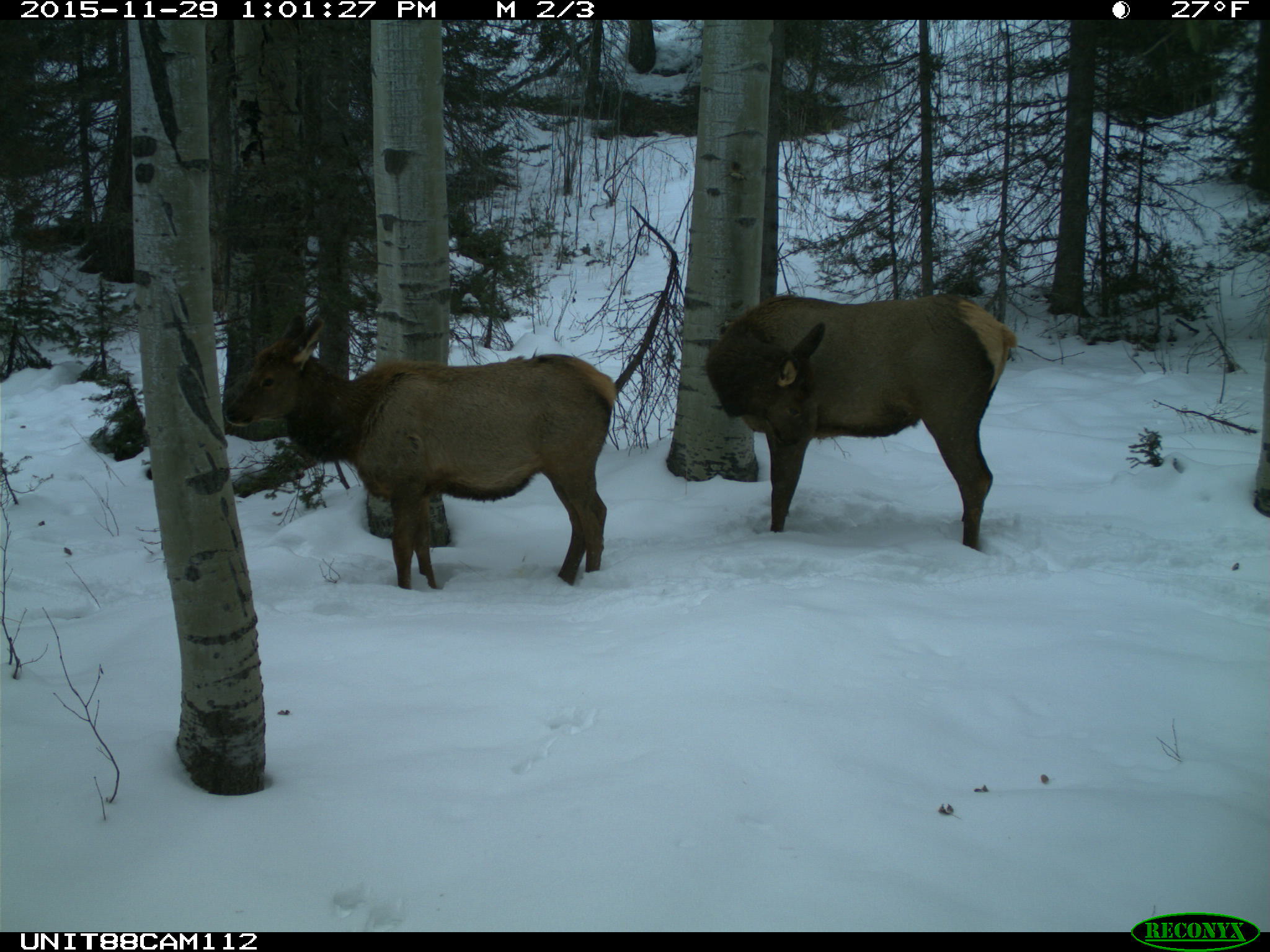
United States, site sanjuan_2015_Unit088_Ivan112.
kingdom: Animalia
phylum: Chordata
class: Mammalia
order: Artiodactyla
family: Cervidae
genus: Cervus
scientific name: Cervus elaphus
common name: red deer